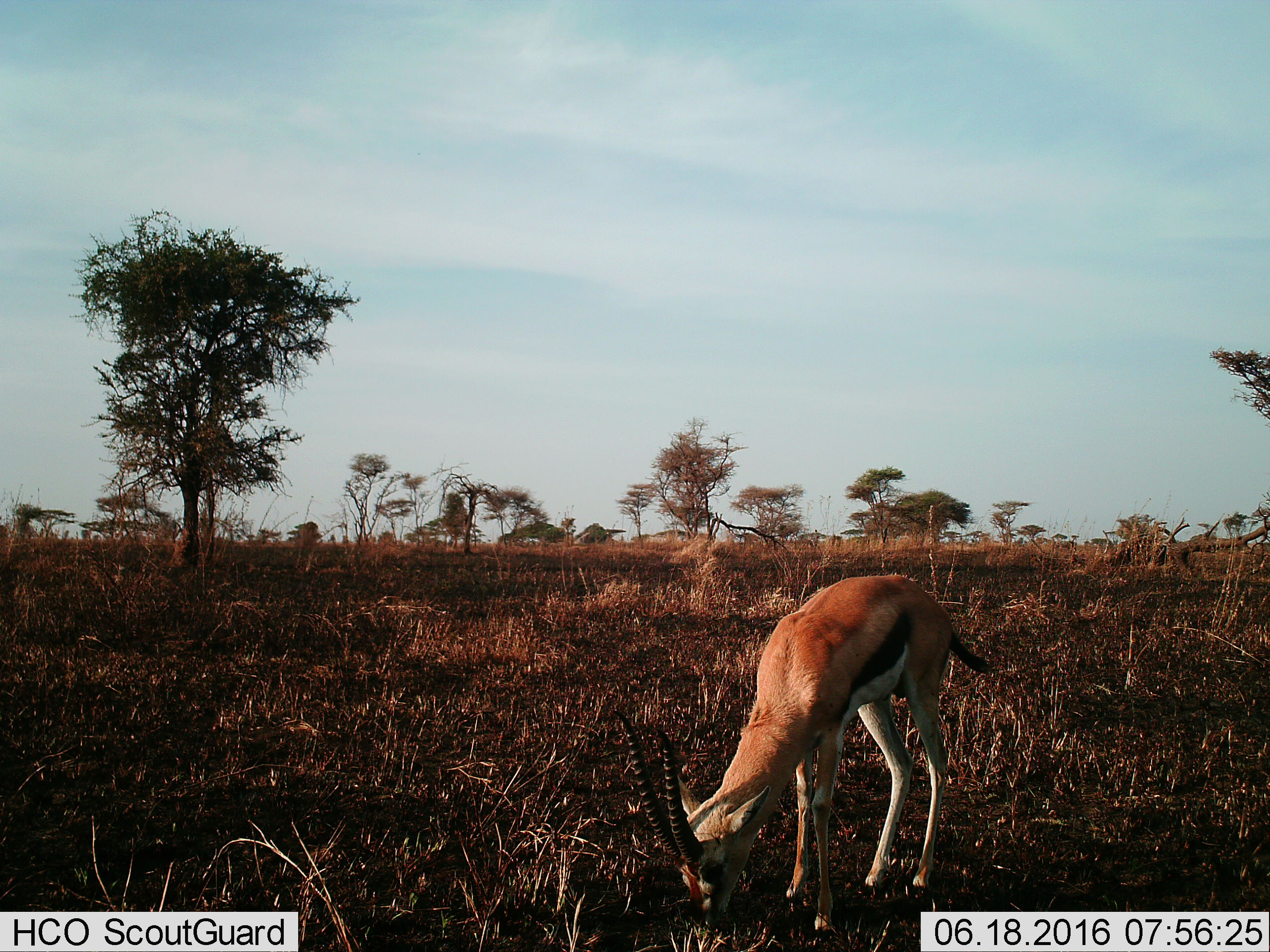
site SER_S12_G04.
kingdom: Animalia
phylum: Chordata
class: Mammalia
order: Artiodactyla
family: Bovidae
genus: Eudorcas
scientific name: Eudorcas thomsonii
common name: thomson's gazelle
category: gazellethomsons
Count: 1.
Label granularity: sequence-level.